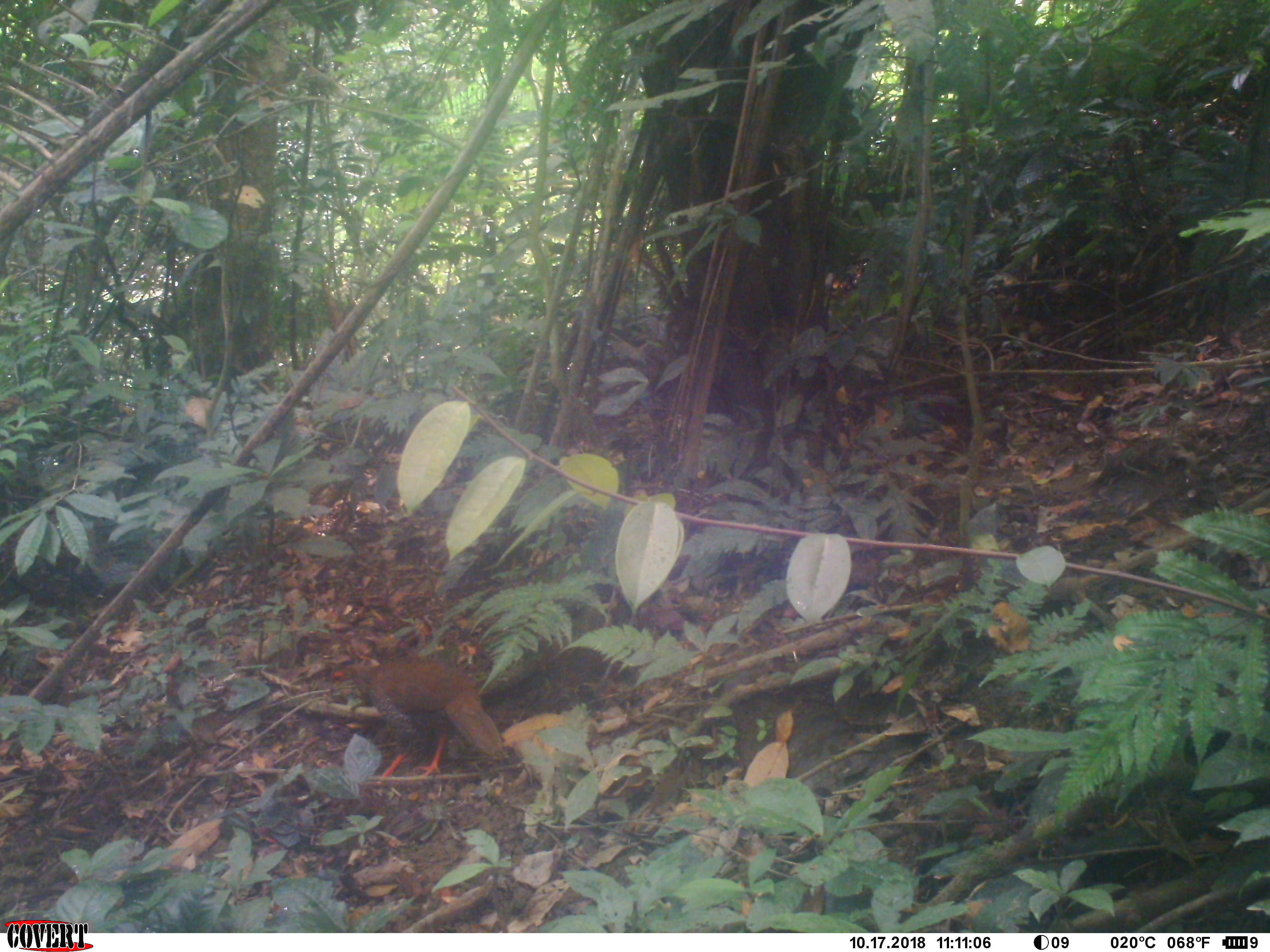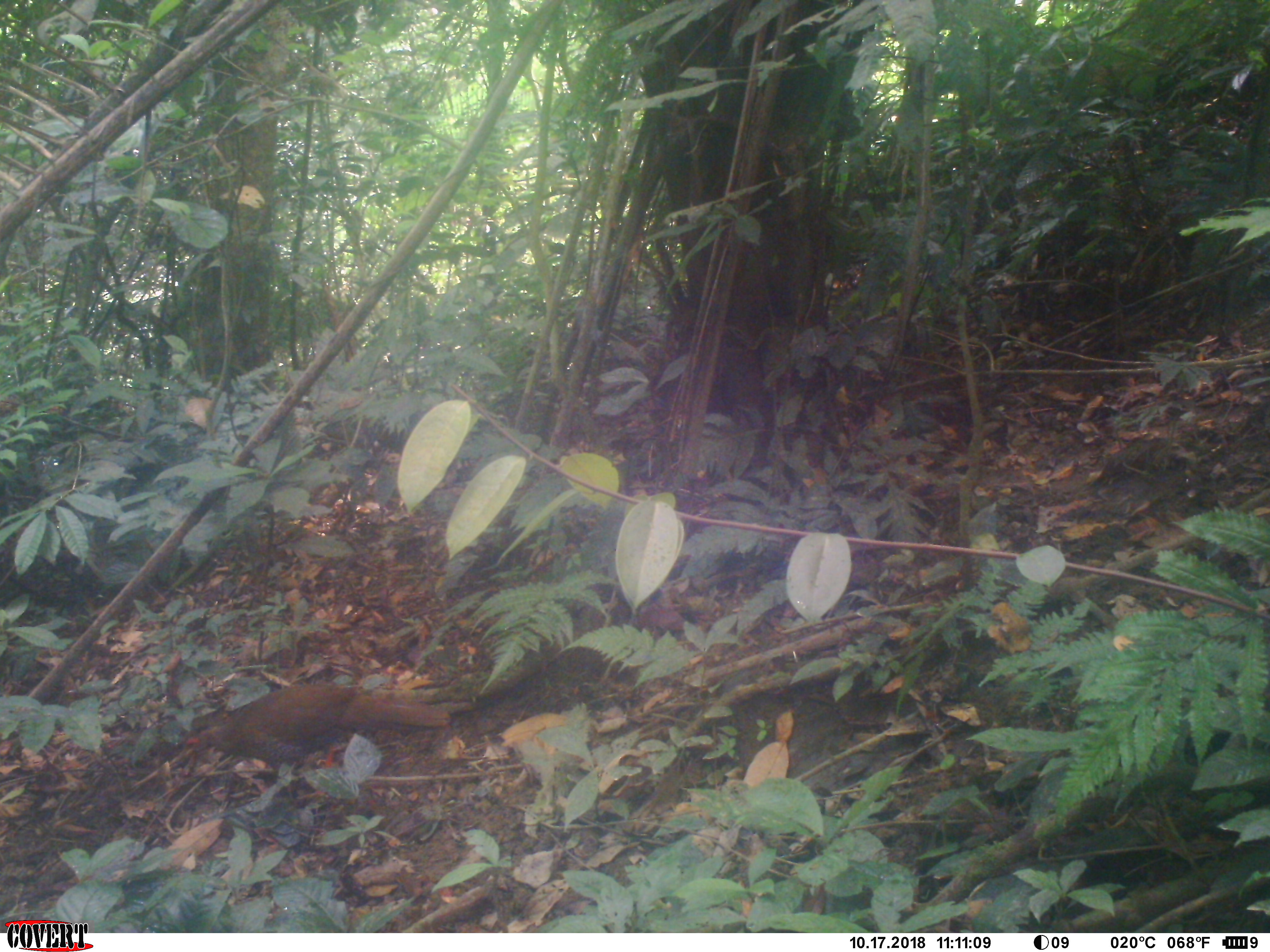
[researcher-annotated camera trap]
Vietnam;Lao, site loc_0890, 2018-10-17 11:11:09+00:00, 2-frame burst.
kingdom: Animalia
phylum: Chordata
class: Aves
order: Galliformes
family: Phasianidae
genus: Lophura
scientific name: Lophura nycthemera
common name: silver pheasant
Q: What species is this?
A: Silver pheasant (Lophura nycthemera).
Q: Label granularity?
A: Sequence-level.